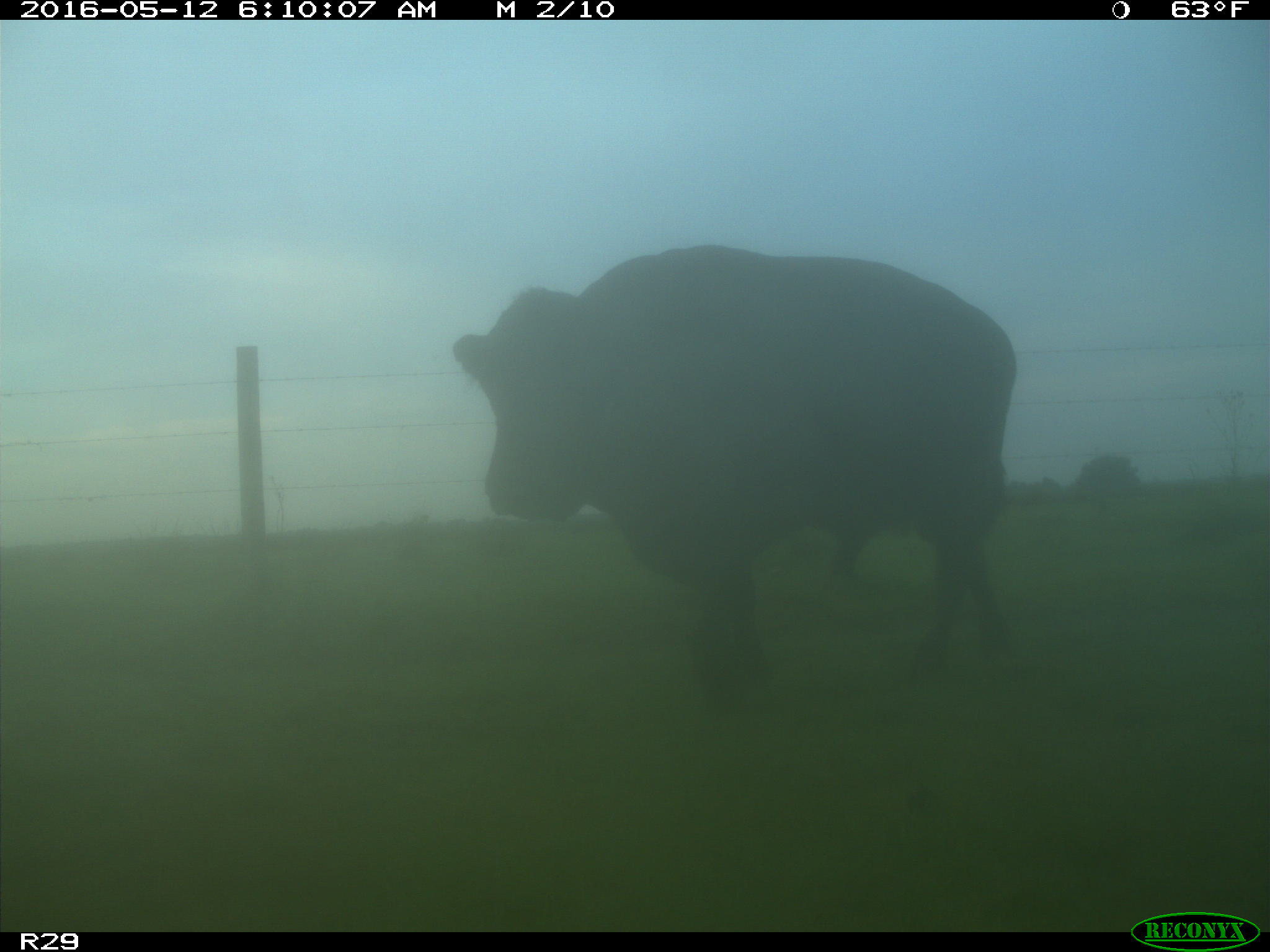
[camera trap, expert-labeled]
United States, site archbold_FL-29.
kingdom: Animalia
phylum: Chordata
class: Mammalia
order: Artiodactyla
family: Bovidae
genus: Bos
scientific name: Bos taurus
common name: domestic cow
Bos taurus (domestic cow).